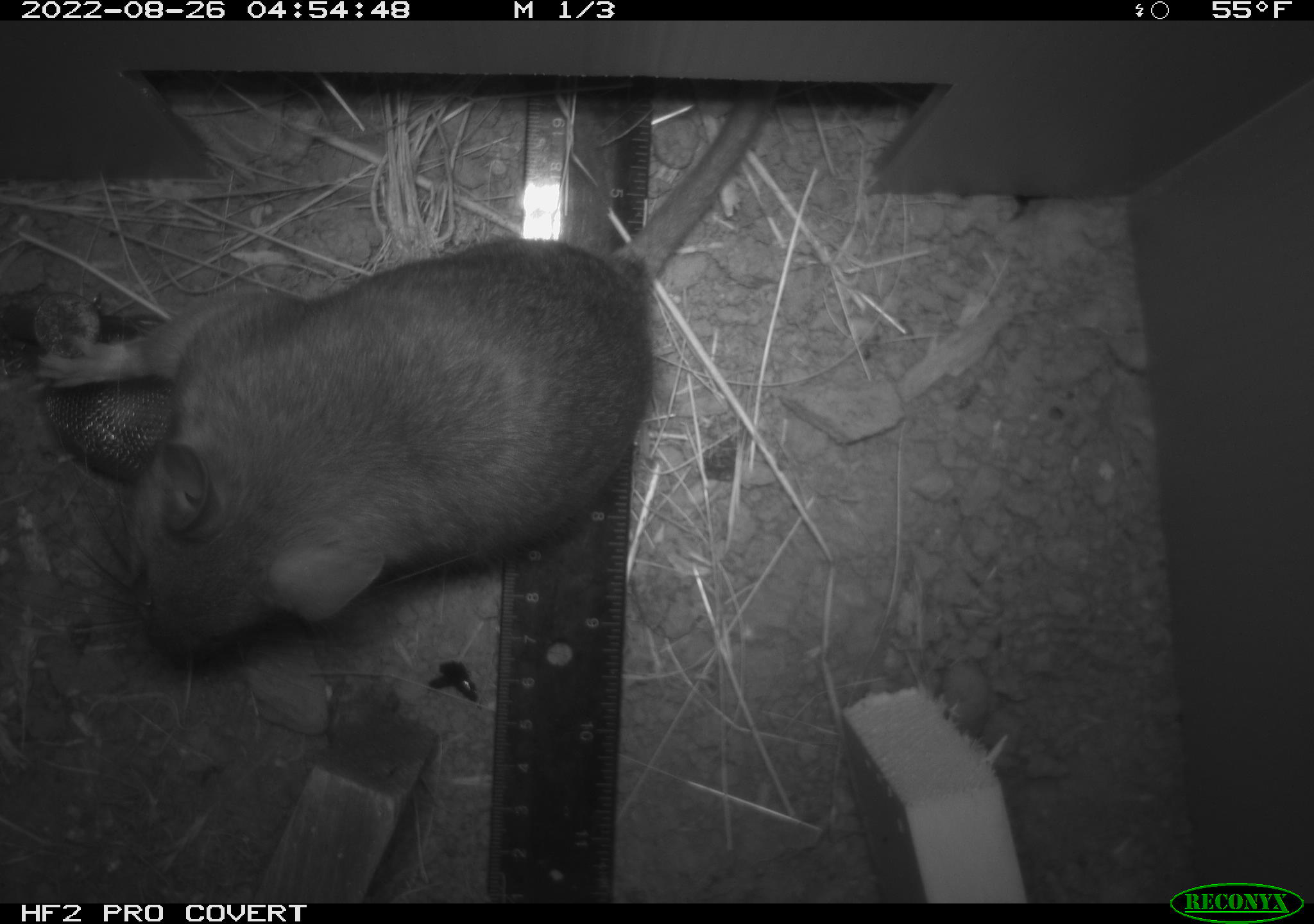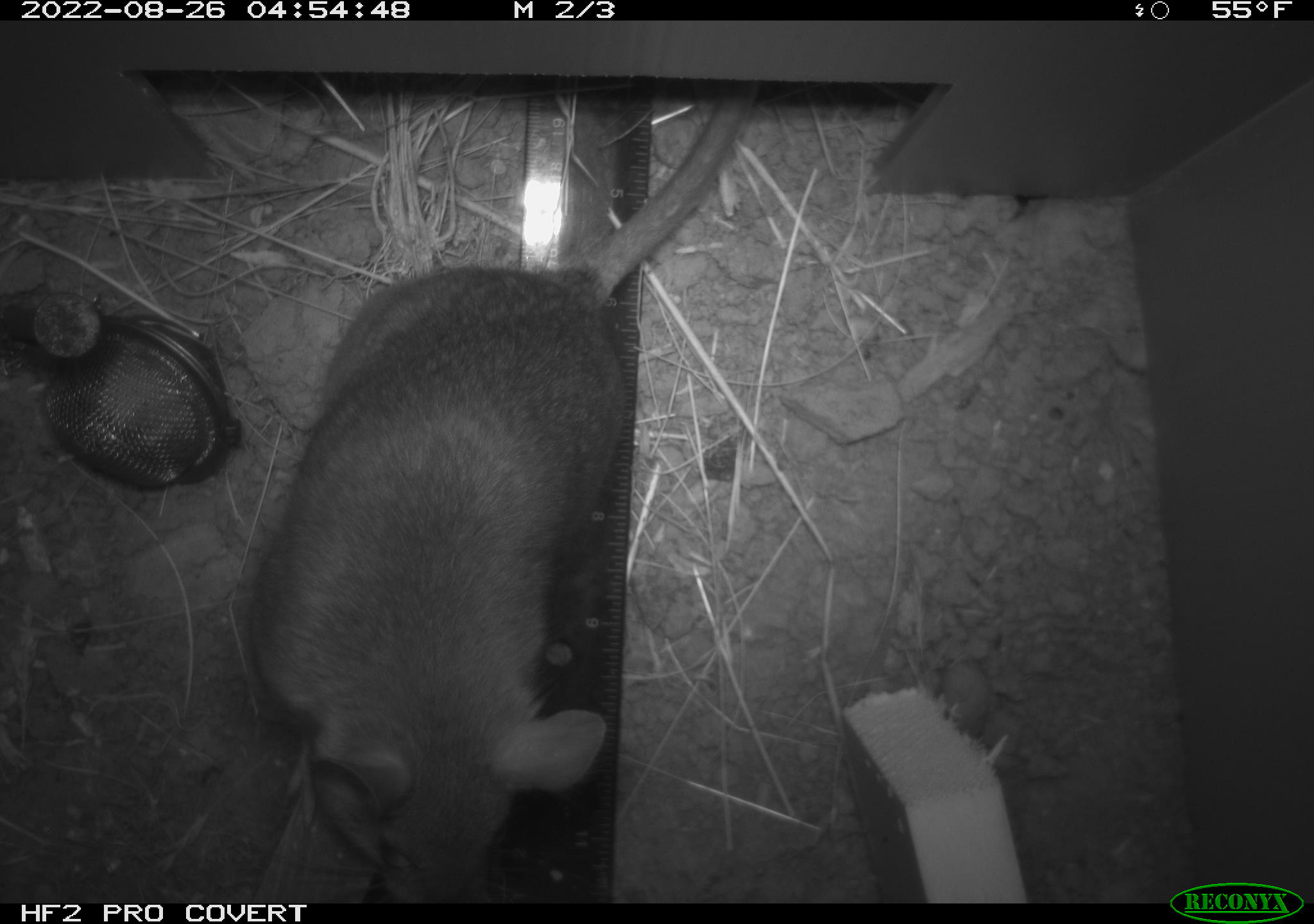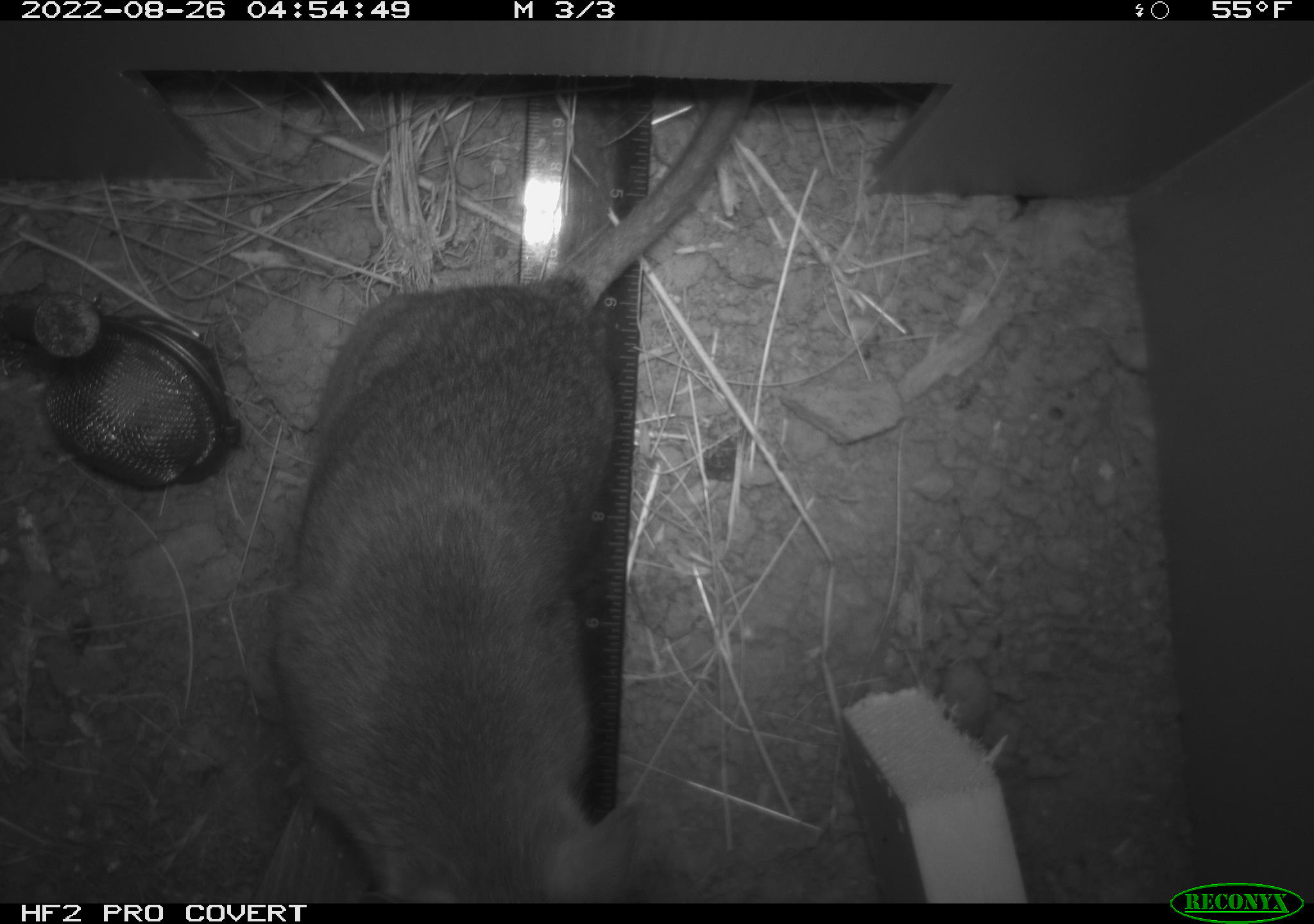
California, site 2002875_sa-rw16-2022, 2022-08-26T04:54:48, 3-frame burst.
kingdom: Animalia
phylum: Chordata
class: Mammalia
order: Rodentia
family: Muridae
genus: Rattus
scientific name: Rattus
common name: rat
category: rattus species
Rattus species (rat) (Rattus).